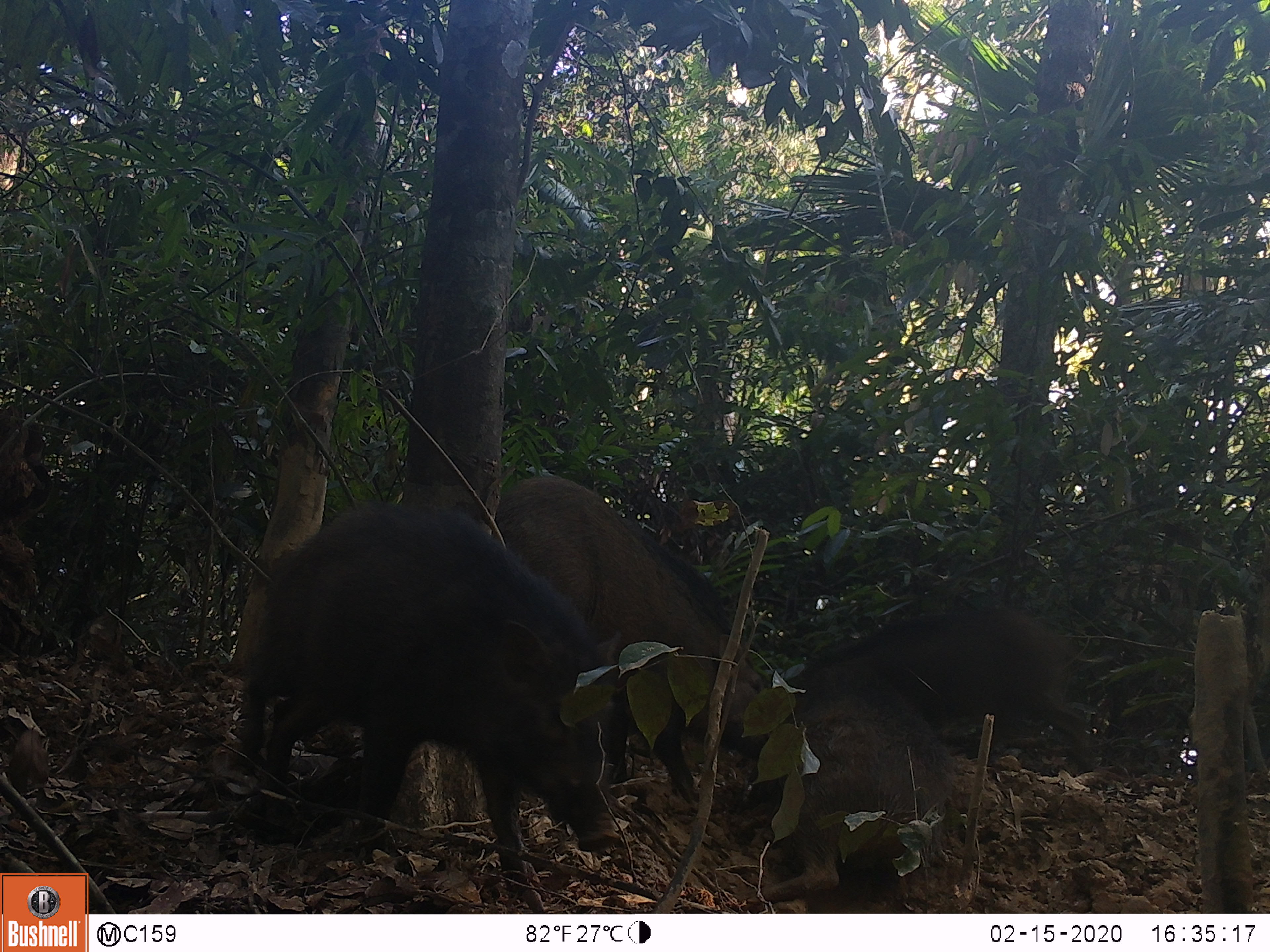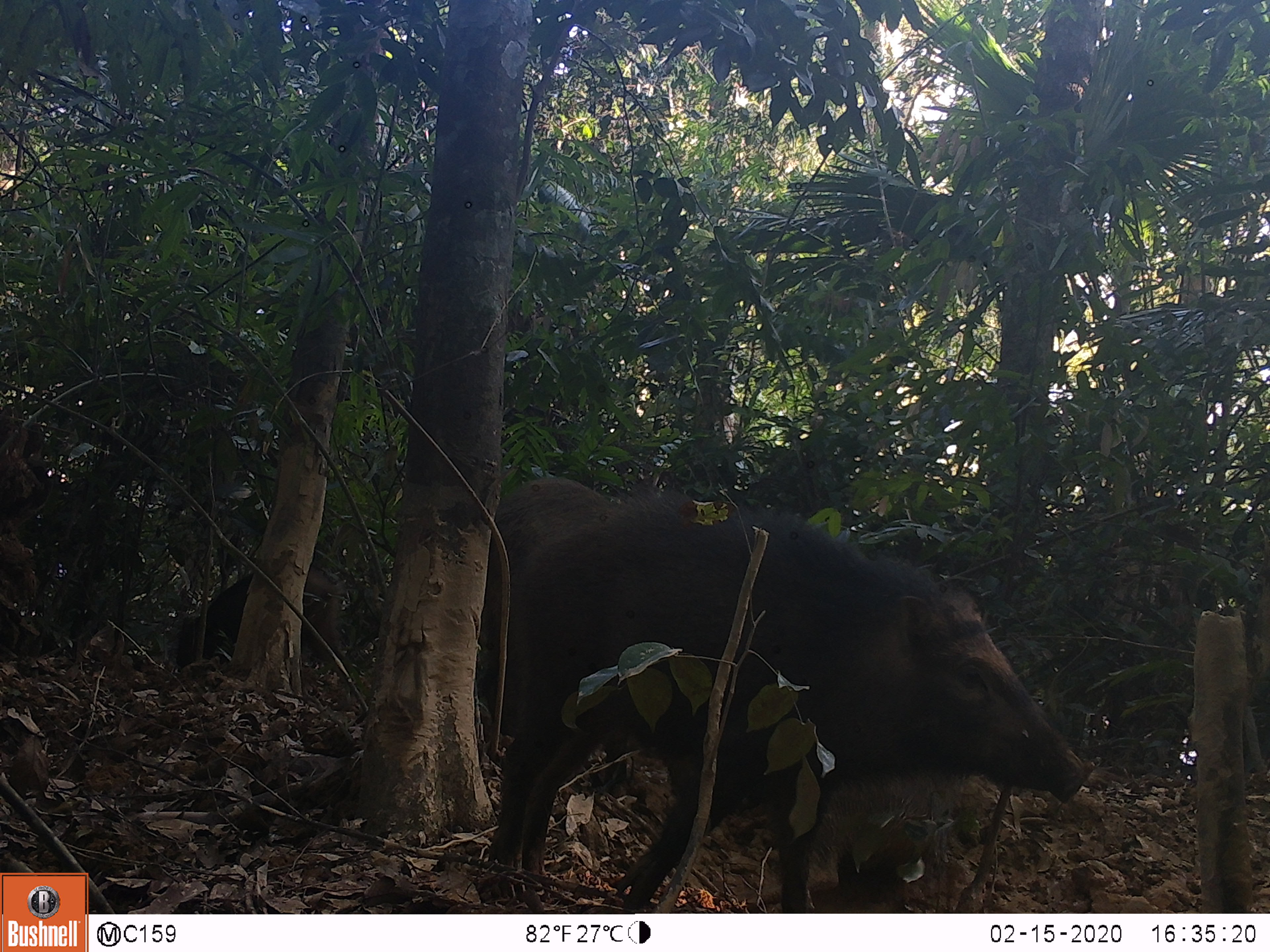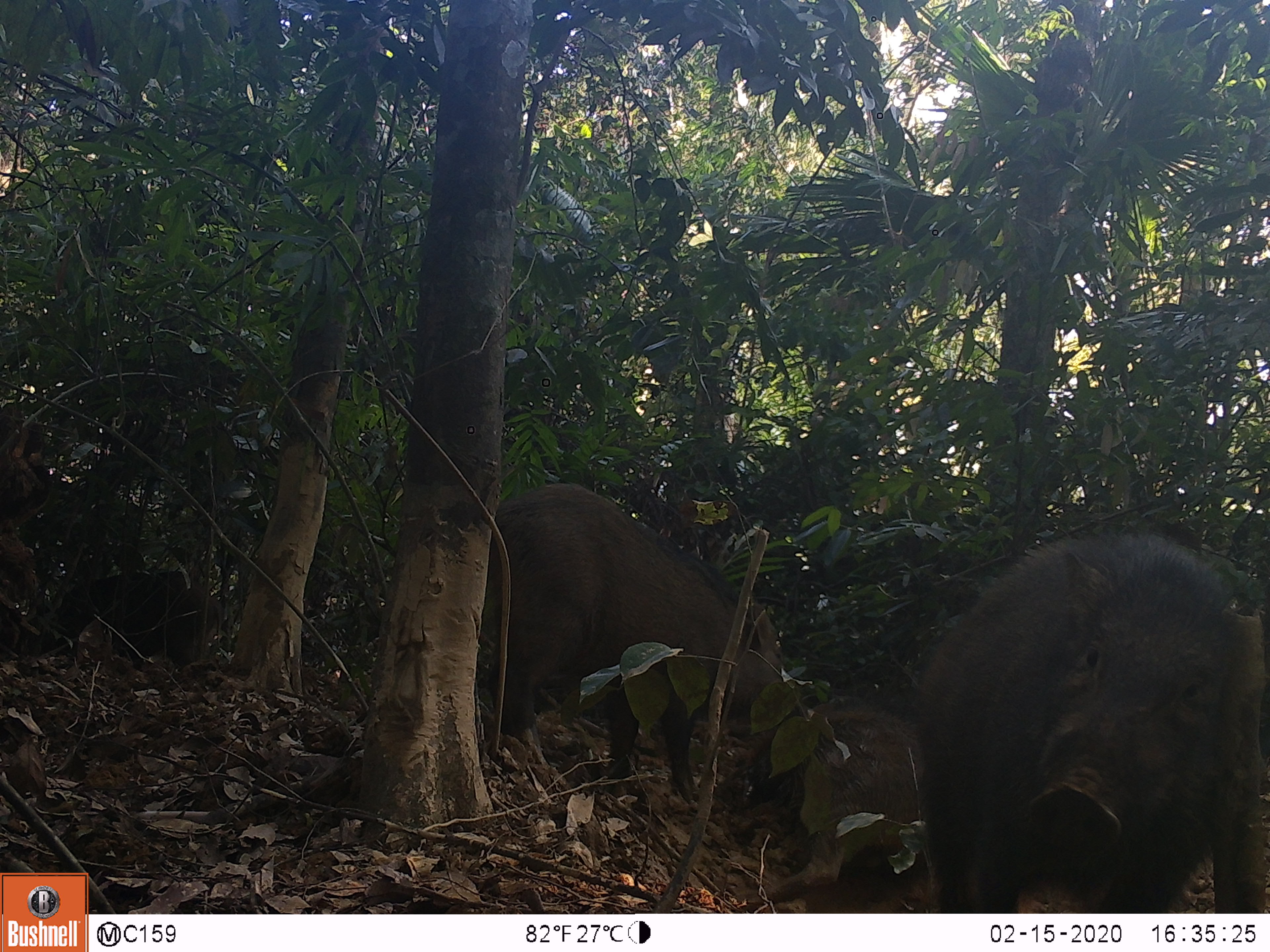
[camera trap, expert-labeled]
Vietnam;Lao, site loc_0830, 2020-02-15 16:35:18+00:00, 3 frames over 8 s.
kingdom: Animalia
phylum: Chordata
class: Mammalia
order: Artiodactyla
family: Suidae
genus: Sus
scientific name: Sus scrofa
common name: eurasian wild pig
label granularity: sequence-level